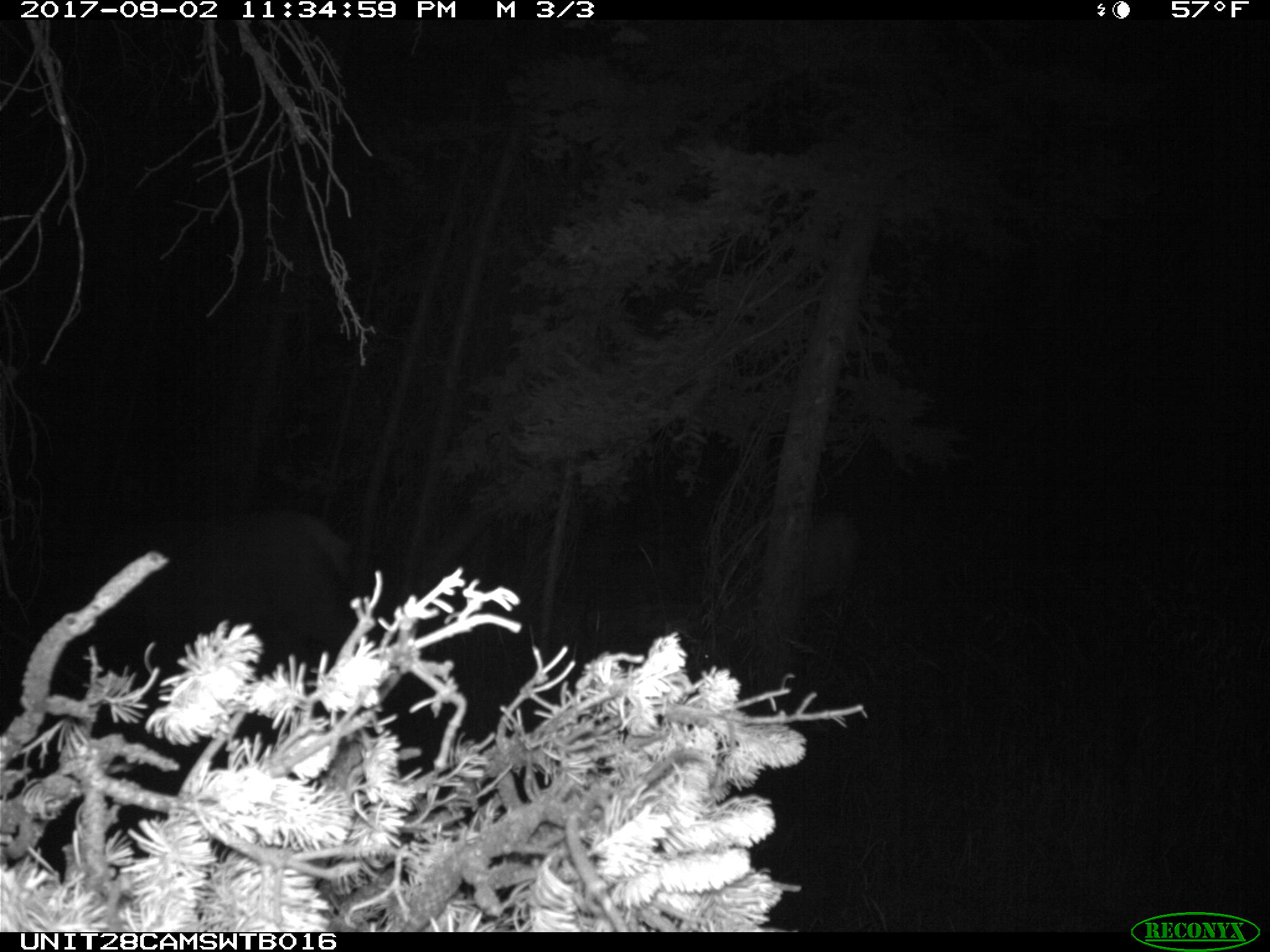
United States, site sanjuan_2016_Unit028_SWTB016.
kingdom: Animalia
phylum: Chordata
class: Mammalia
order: Artiodactyla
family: Cervidae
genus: Cervus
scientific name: Cervus elaphus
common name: red deer